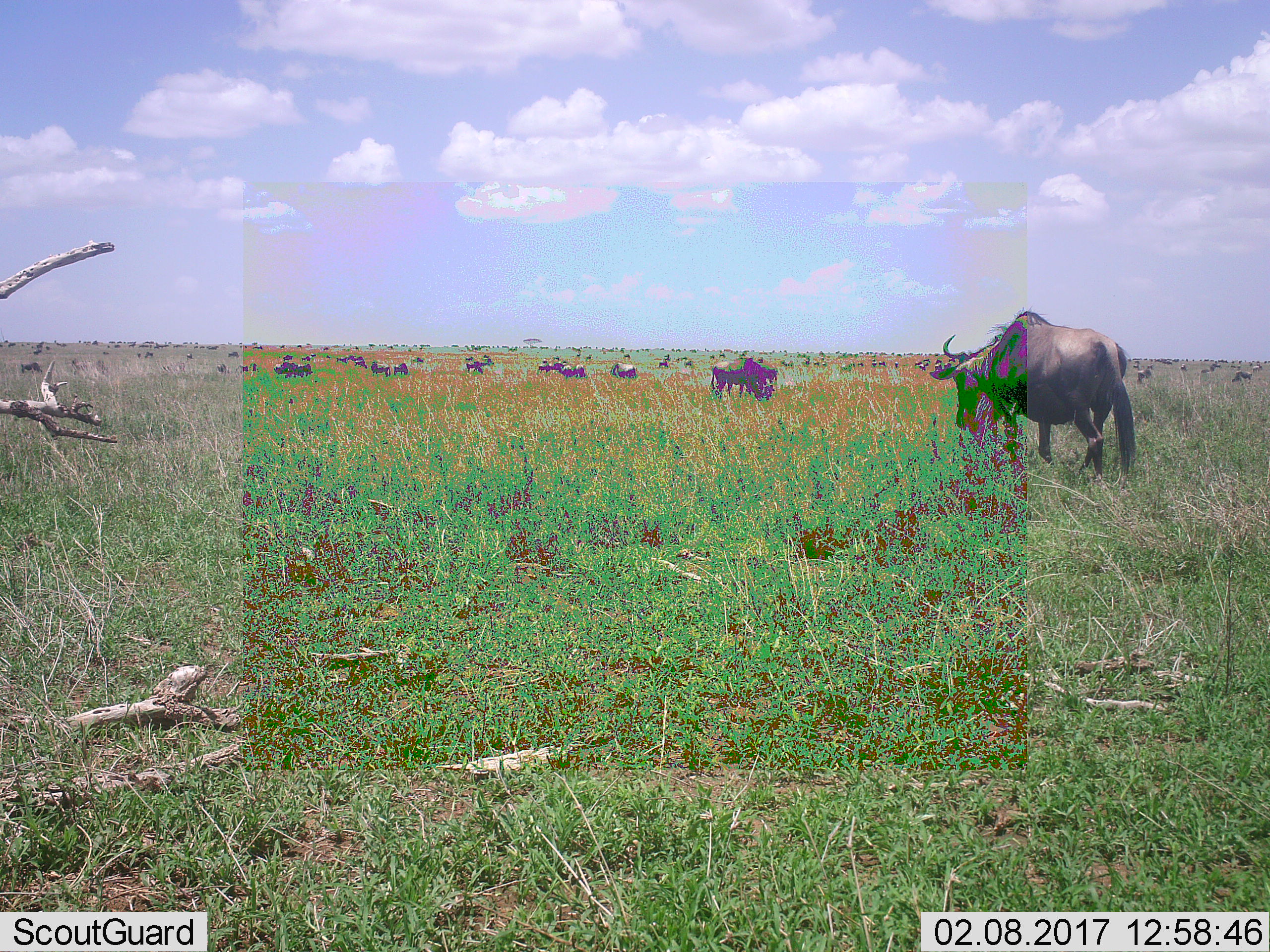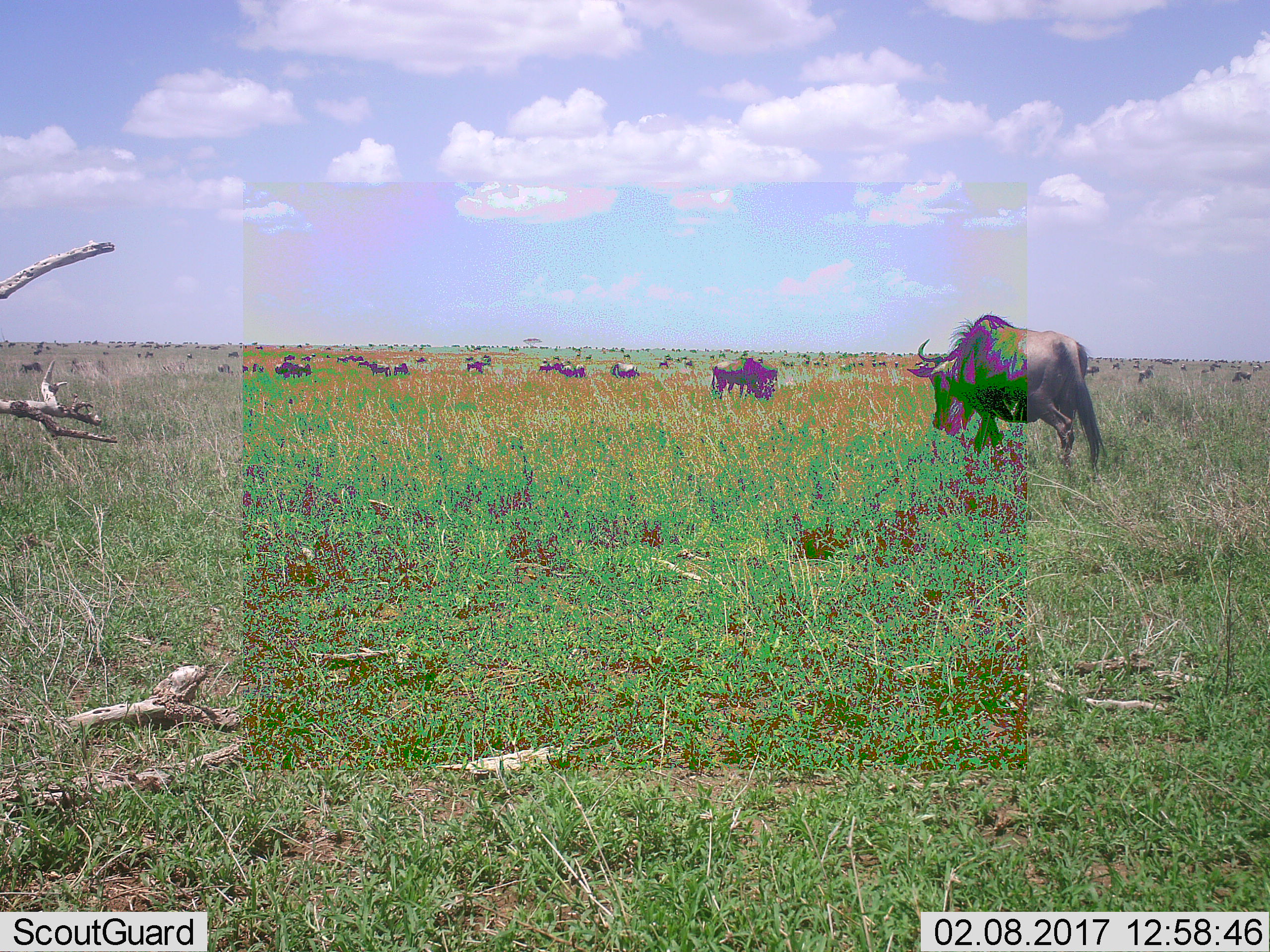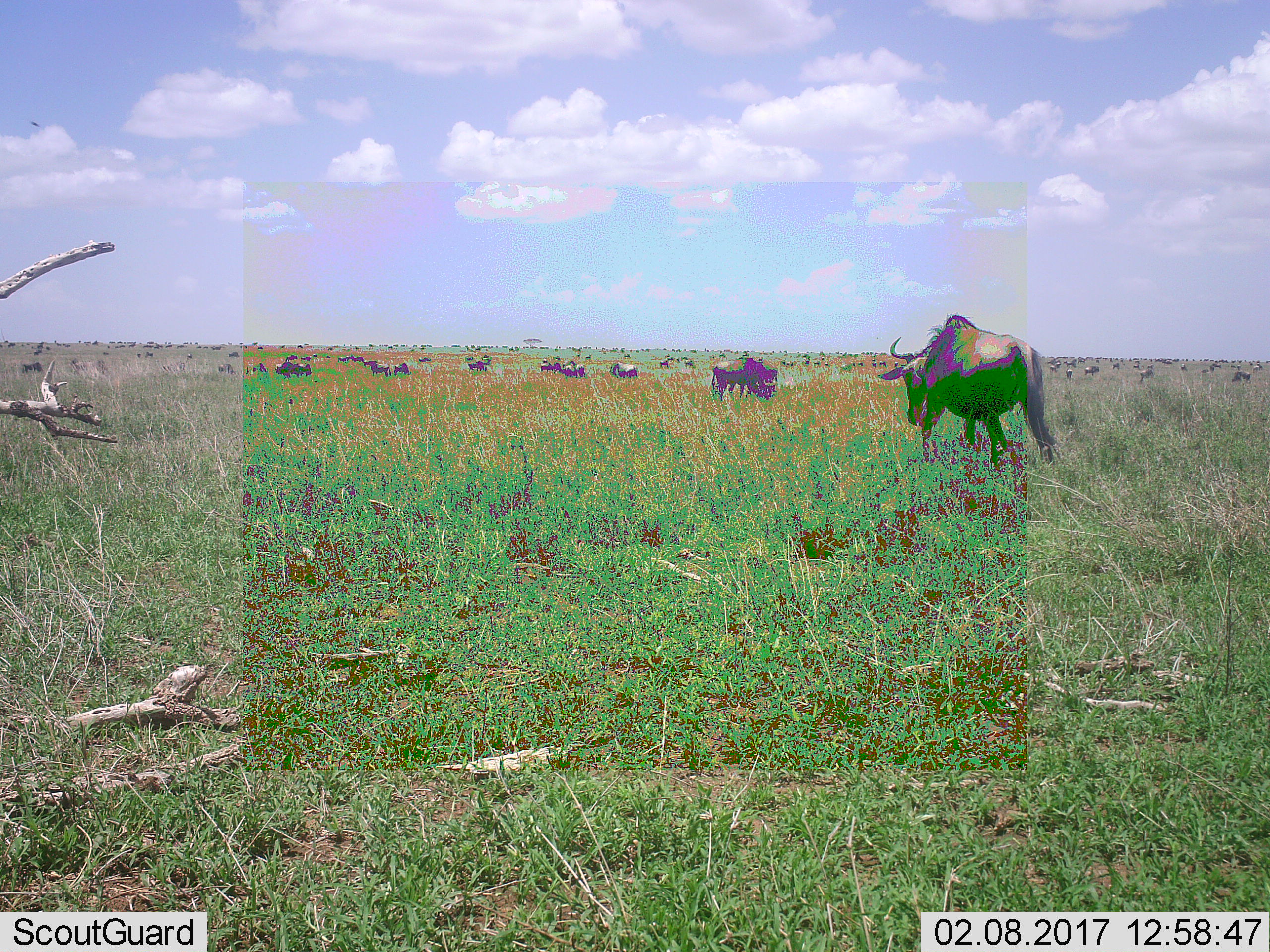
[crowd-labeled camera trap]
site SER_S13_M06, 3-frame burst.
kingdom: Animalia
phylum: Chordata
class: Mammalia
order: Artiodactyla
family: Bovidae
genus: Connochaetes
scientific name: Connochaetes taurinus taurinus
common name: blue wildebeest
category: wildebeestblue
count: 51+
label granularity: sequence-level